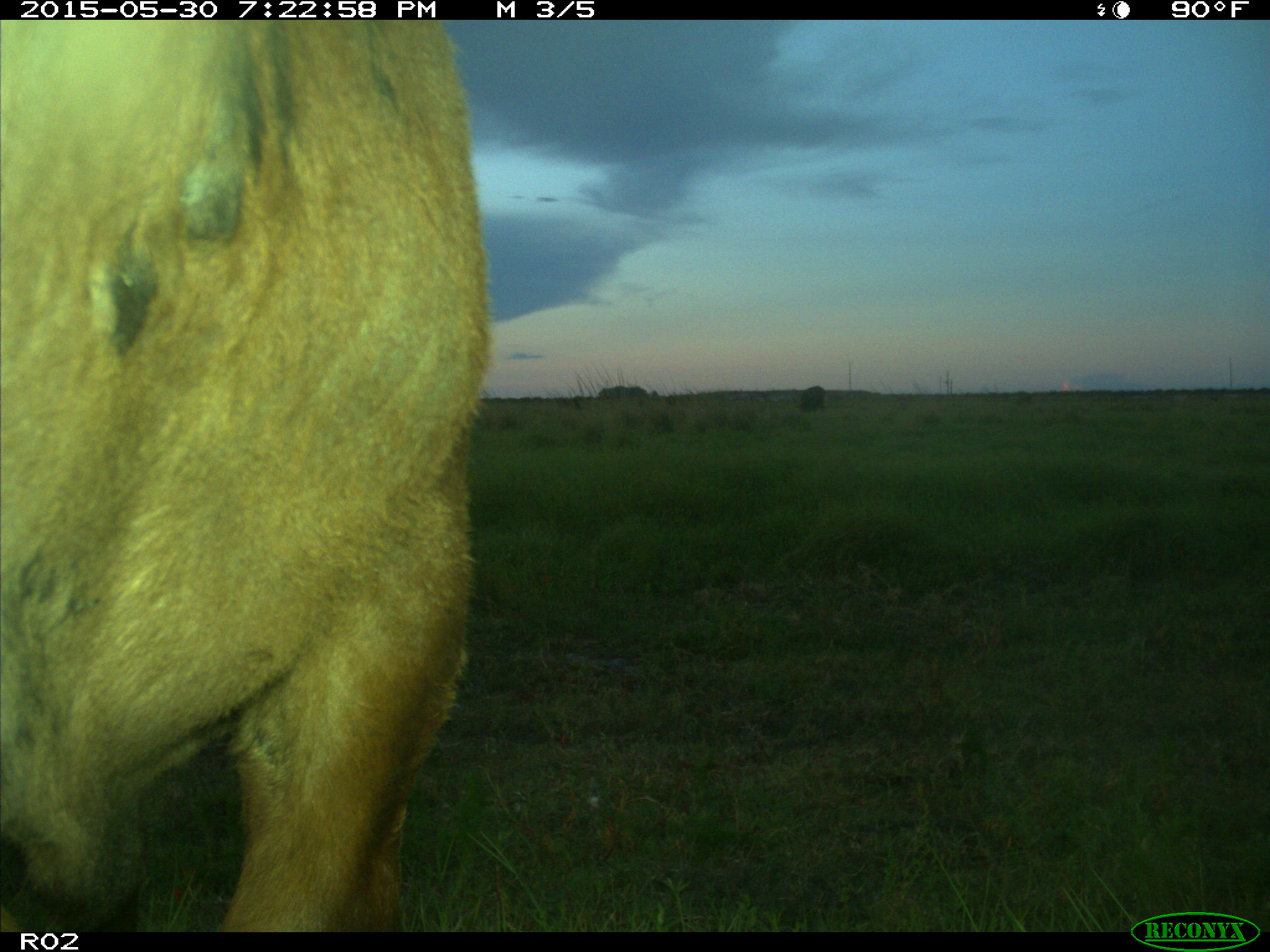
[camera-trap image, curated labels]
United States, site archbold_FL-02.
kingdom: Animalia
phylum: Chordata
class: Mammalia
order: Artiodactyla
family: Bovidae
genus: Bos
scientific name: Bos taurus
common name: domestic cow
Bos taurus (domestic cow).